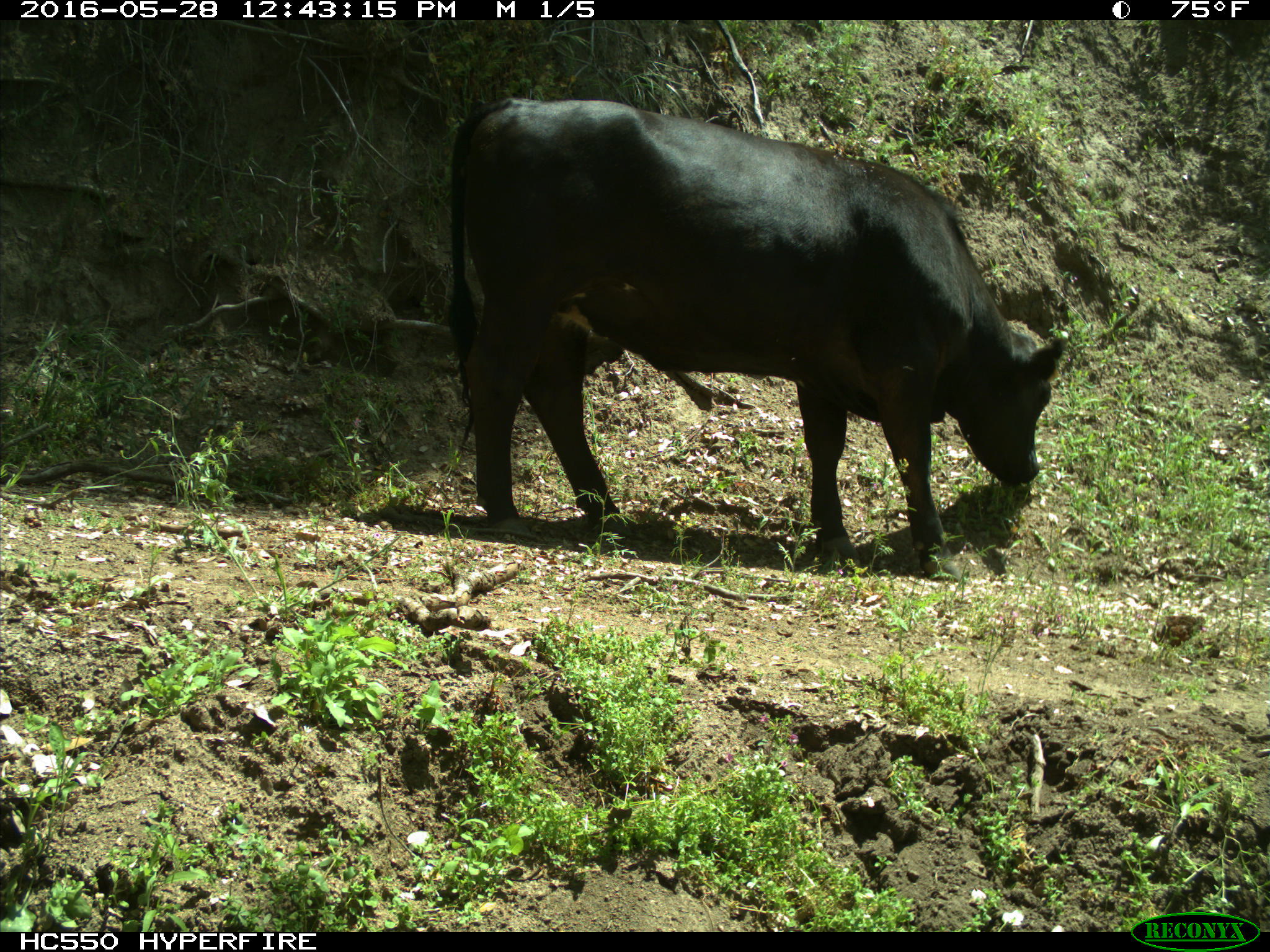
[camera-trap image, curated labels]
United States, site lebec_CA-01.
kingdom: Animalia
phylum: Chordata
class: Mammalia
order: Artiodactyla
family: Bovidae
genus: Bos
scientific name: Bos taurus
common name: domestic cow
Bos taurus (domestic cow).